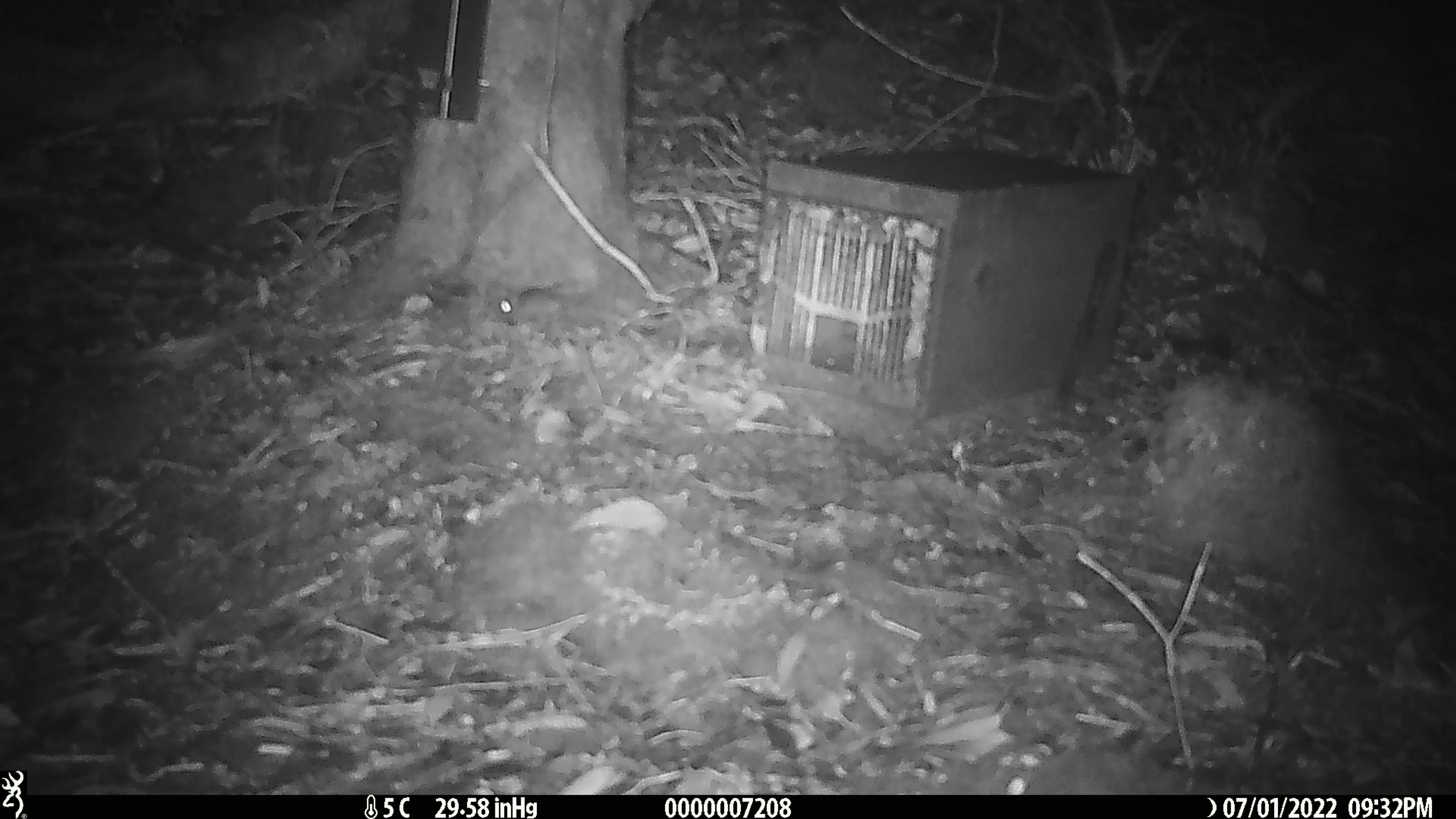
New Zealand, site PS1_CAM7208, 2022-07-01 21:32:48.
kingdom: Animalia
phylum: Chordata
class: Mammalia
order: Rodentia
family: Muridae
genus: Mus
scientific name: Mus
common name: mouse